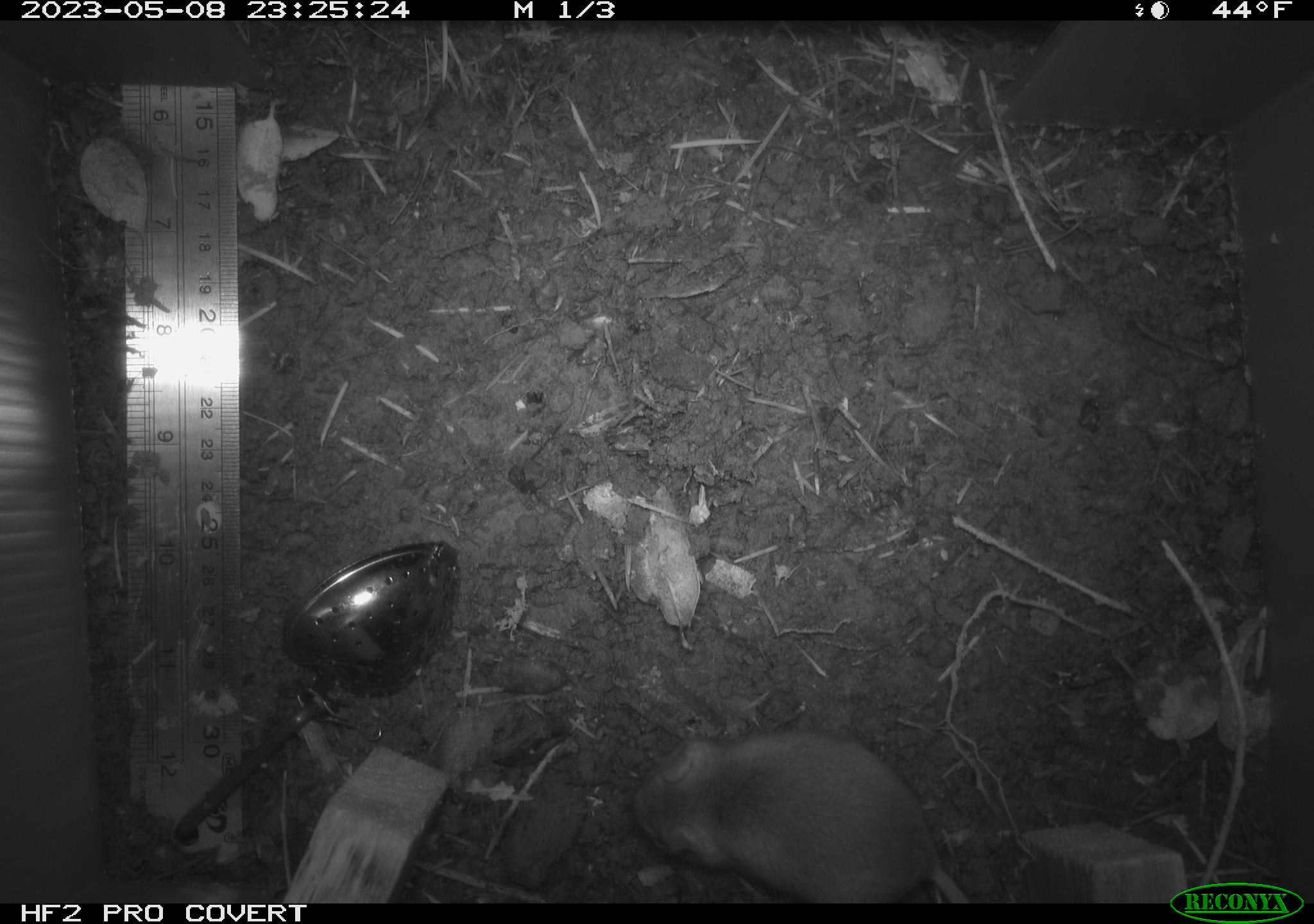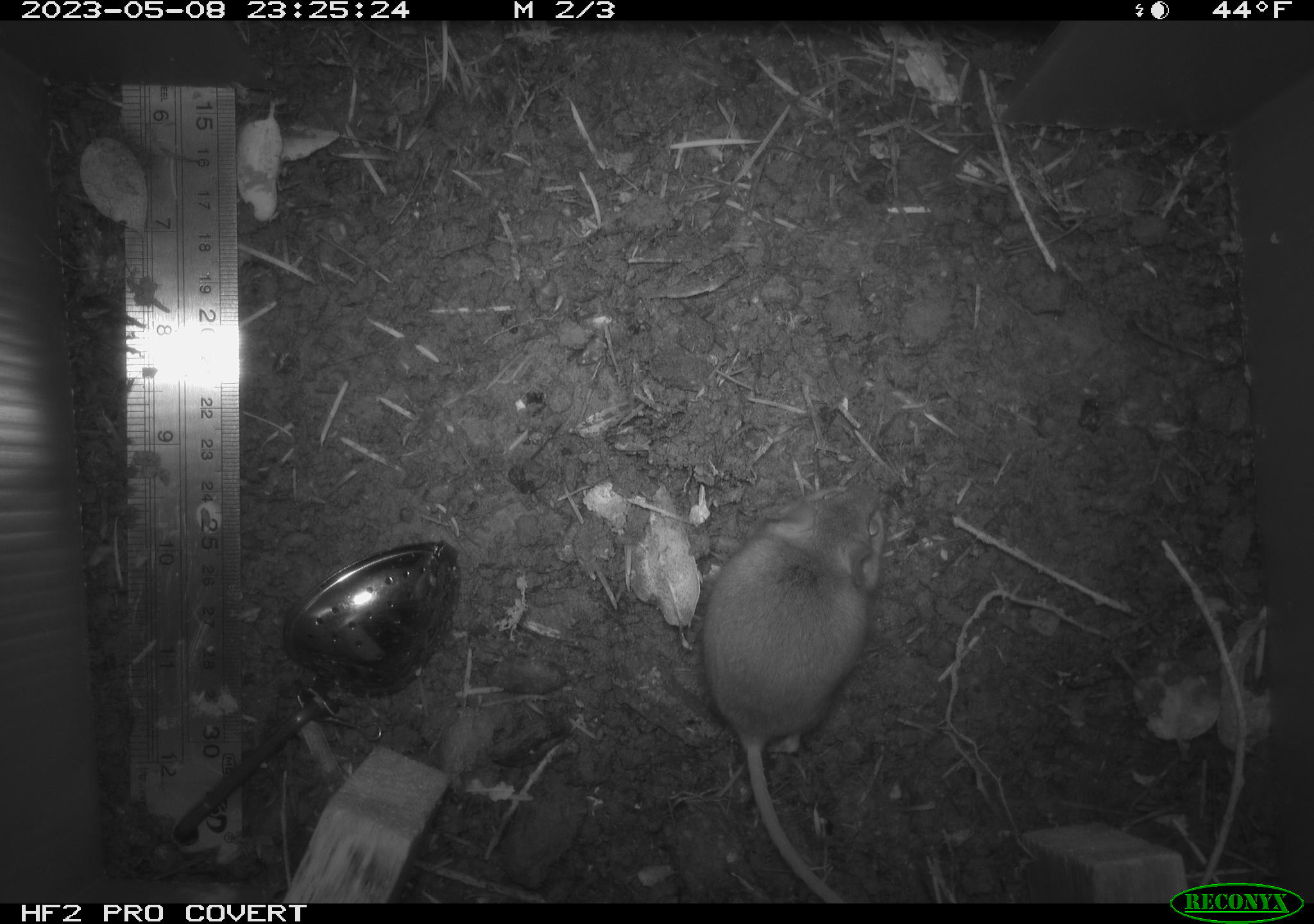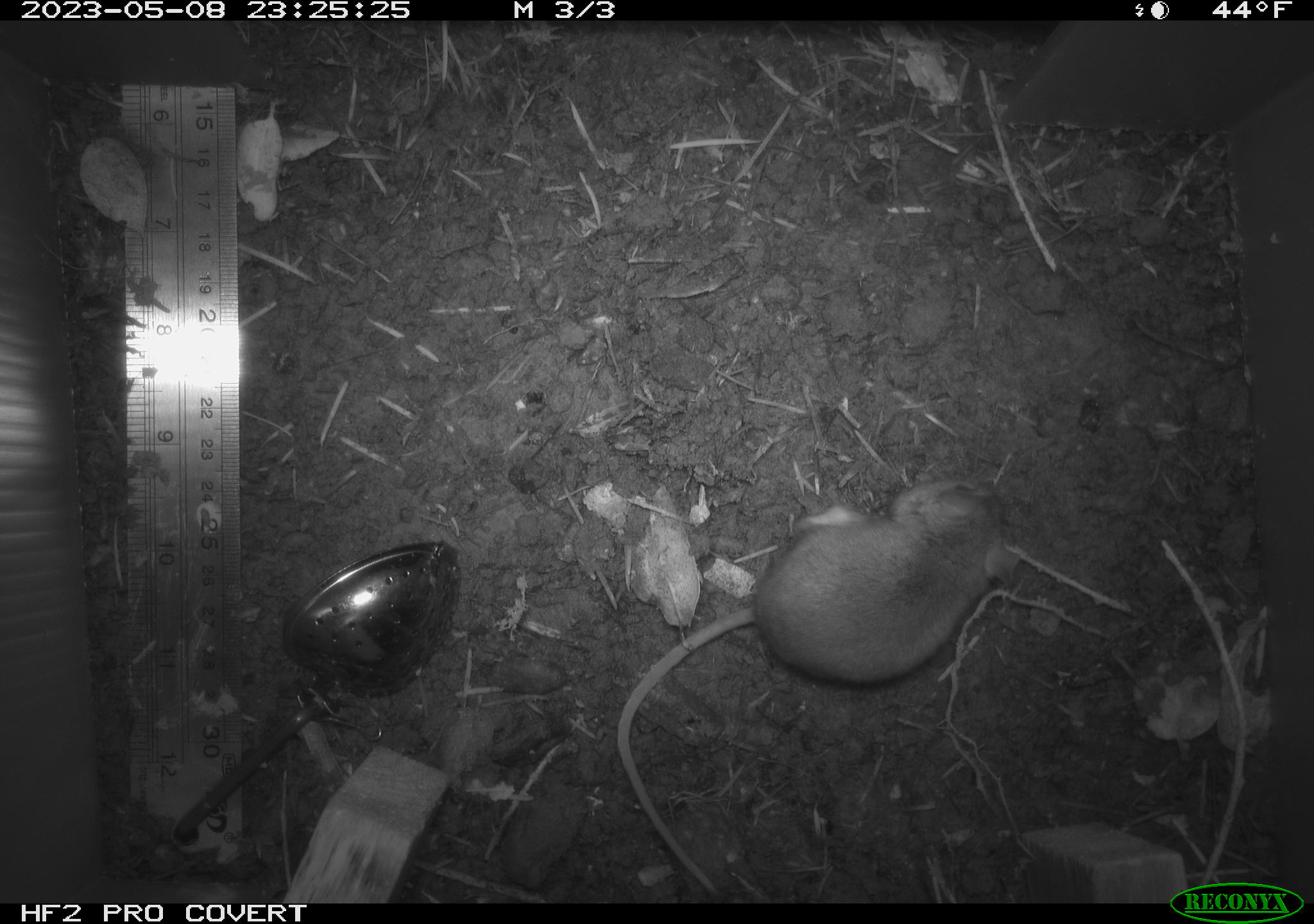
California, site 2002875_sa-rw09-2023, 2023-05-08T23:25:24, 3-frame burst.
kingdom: Animalia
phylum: Chordata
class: Mammalia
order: Rodentia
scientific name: Rodentia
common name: mouse species